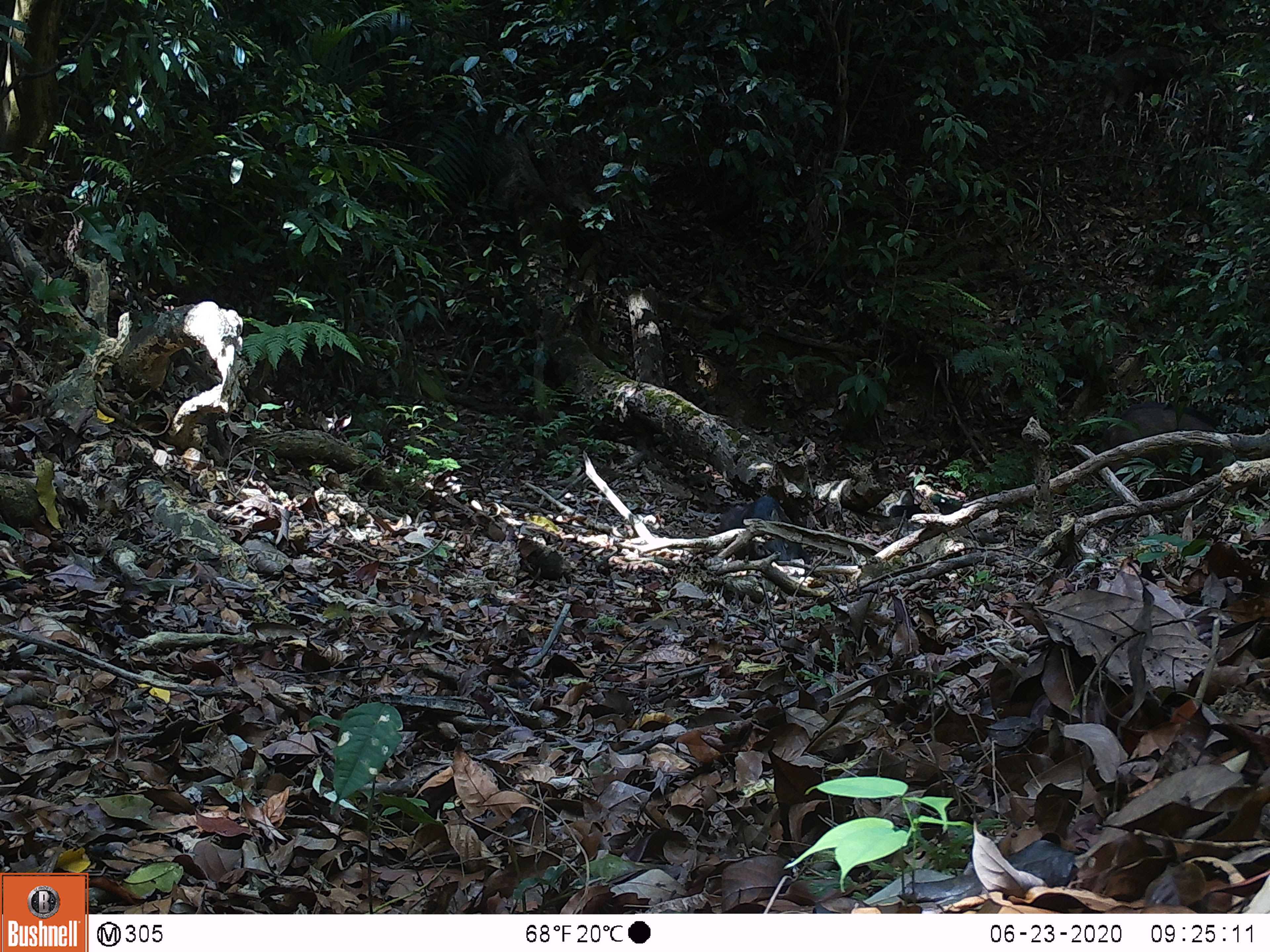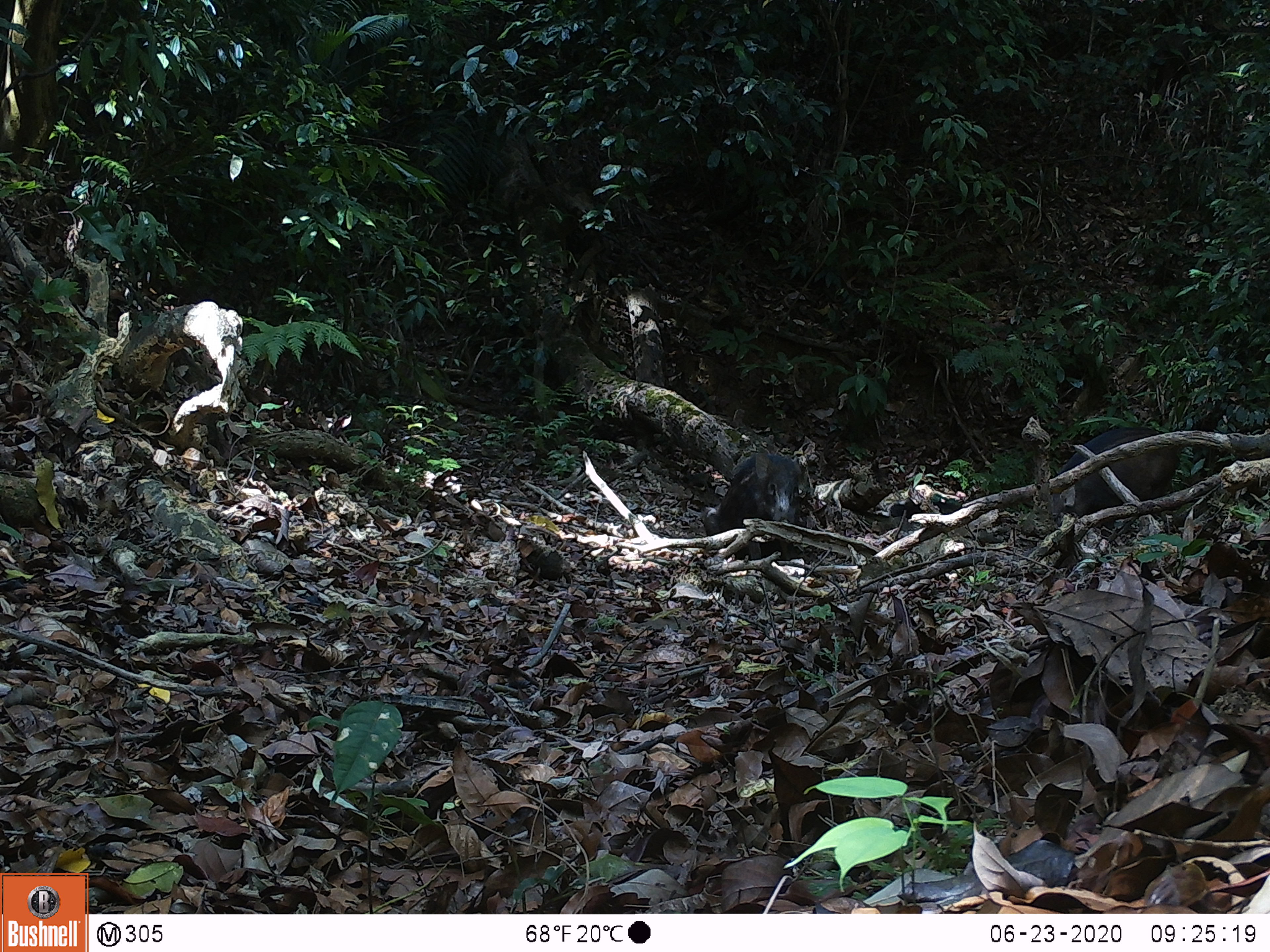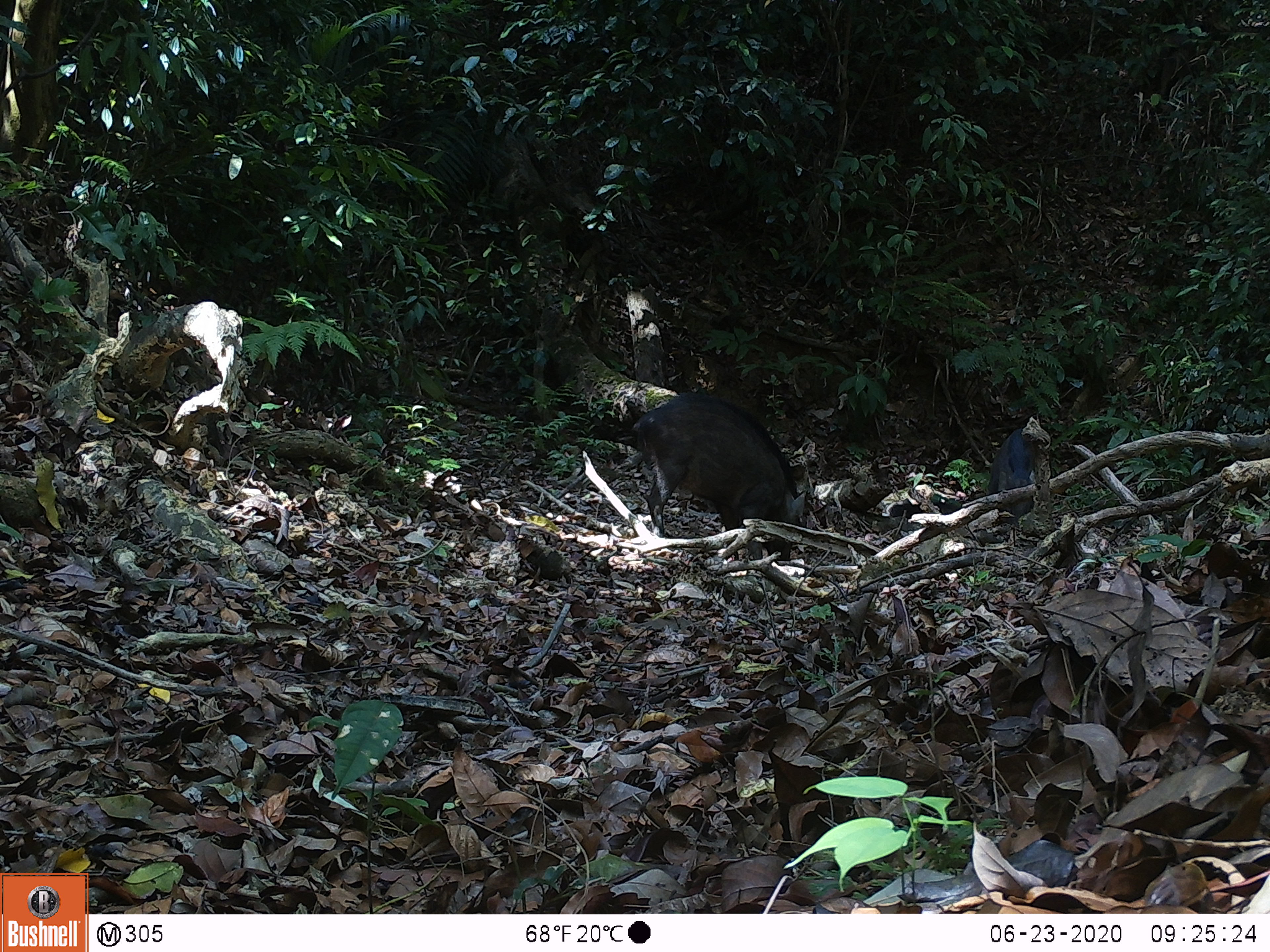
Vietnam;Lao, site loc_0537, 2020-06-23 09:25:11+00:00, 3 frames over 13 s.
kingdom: Animalia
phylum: Chordata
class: Mammalia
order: Artiodactyla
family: Suidae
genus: Sus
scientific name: Sus scrofa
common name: eurasian wild pig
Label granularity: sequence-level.